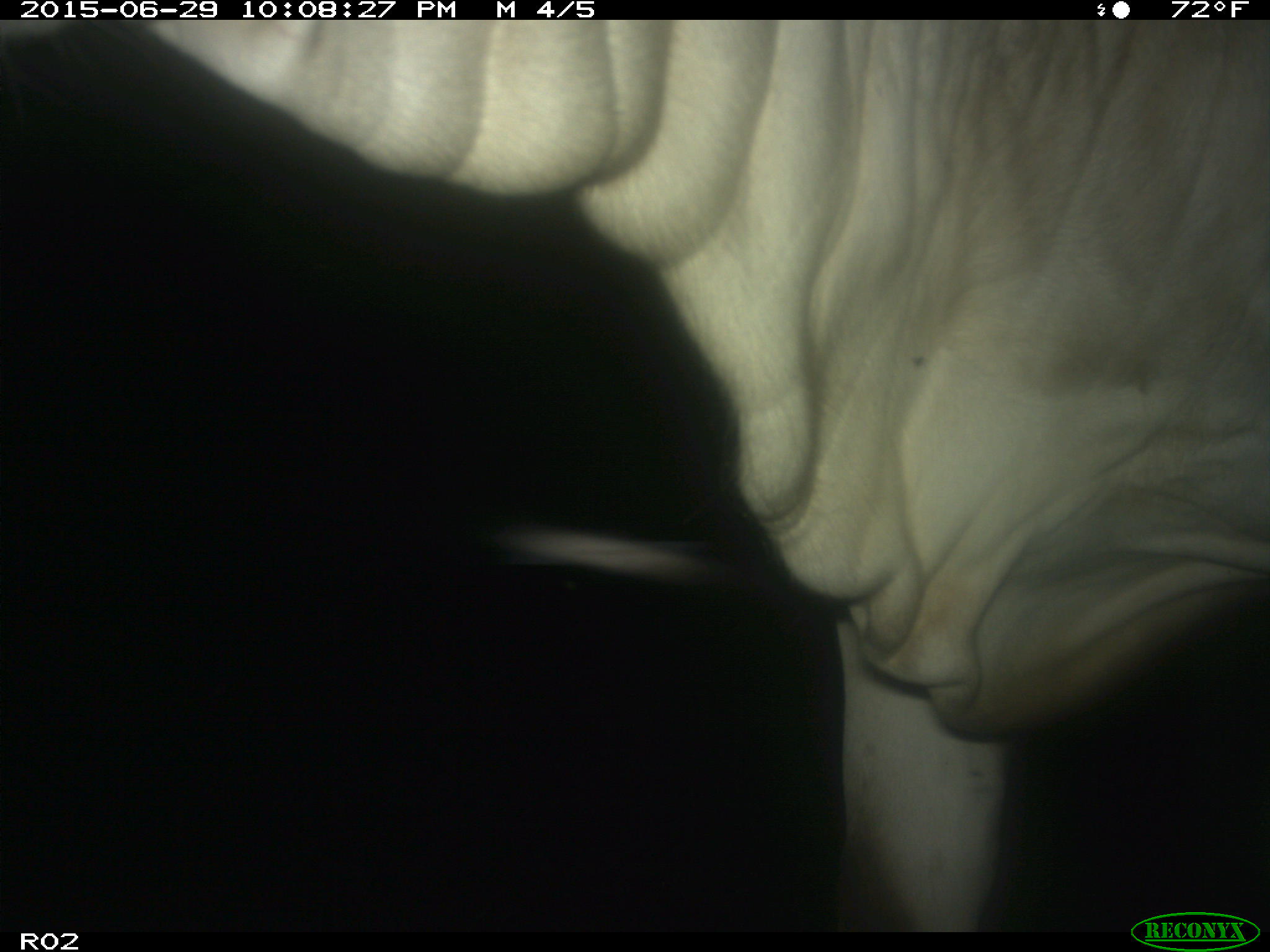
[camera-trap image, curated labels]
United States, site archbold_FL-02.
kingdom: Animalia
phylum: Chordata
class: Mammalia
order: Artiodactyla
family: Bovidae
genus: Bos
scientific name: Bos taurus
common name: domestic cow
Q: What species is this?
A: Bos taurus (domestic cow).